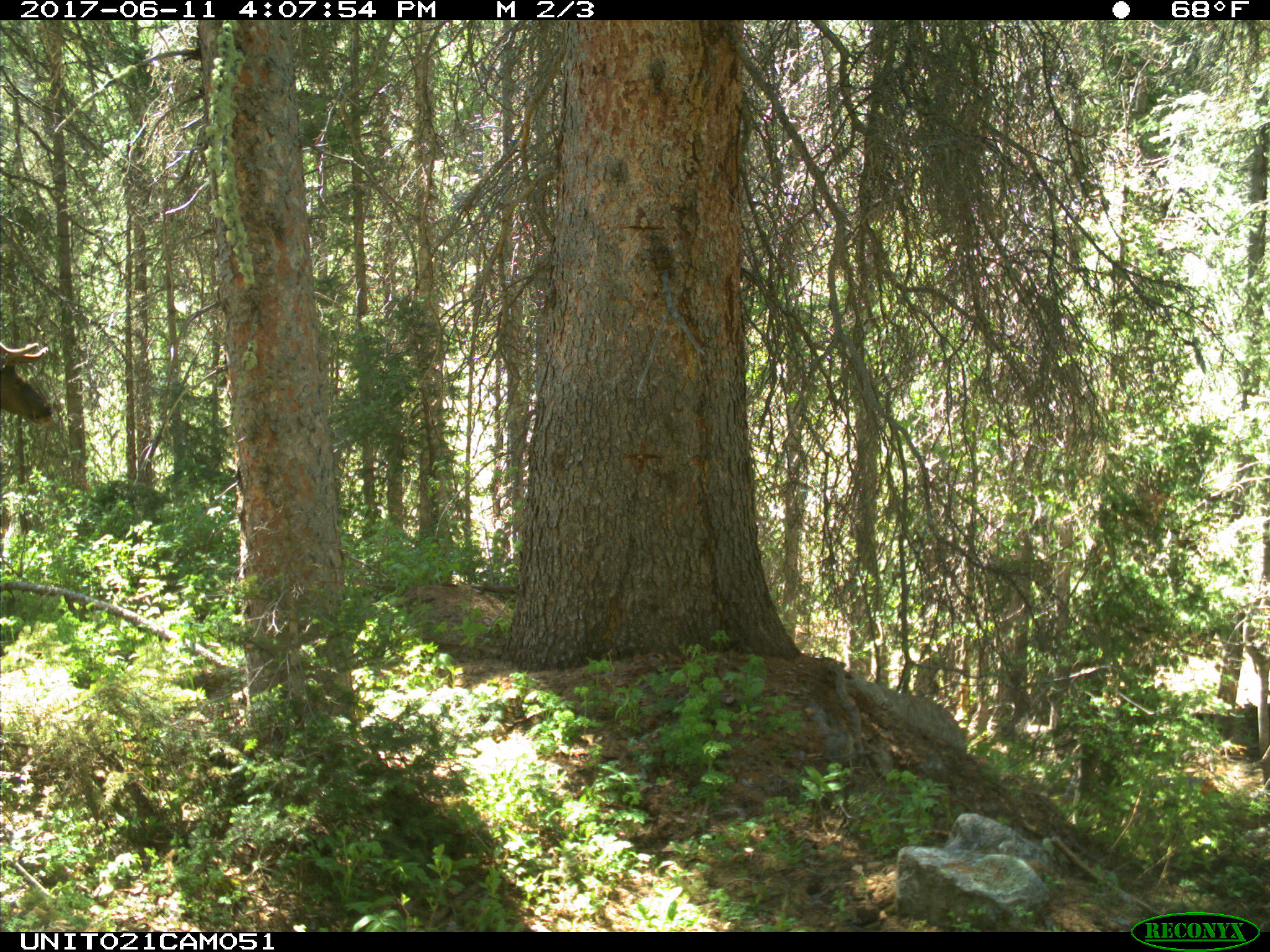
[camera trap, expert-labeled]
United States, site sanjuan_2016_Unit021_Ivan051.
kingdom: Animalia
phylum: Chordata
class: Mammalia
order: Artiodactyla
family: Cervidae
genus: Cervus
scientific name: Cervus elaphus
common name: red deer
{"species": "Cervus elaphus (red deer)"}